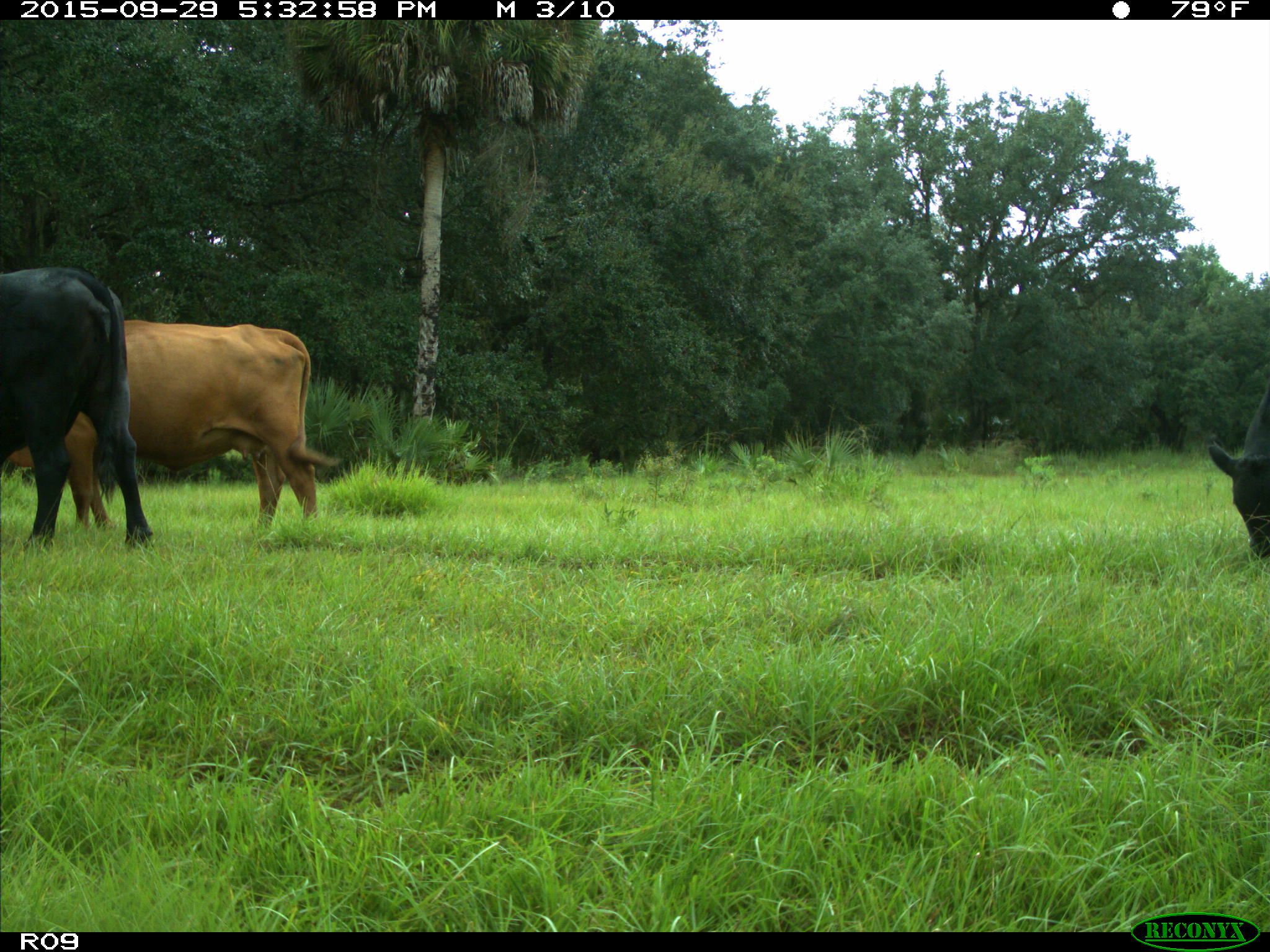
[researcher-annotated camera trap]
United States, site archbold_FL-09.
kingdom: Animalia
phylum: Chordata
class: Mammalia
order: Artiodactyla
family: Bovidae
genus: Bos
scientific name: Bos taurus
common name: domestic cow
Bos taurus (domestic cow).